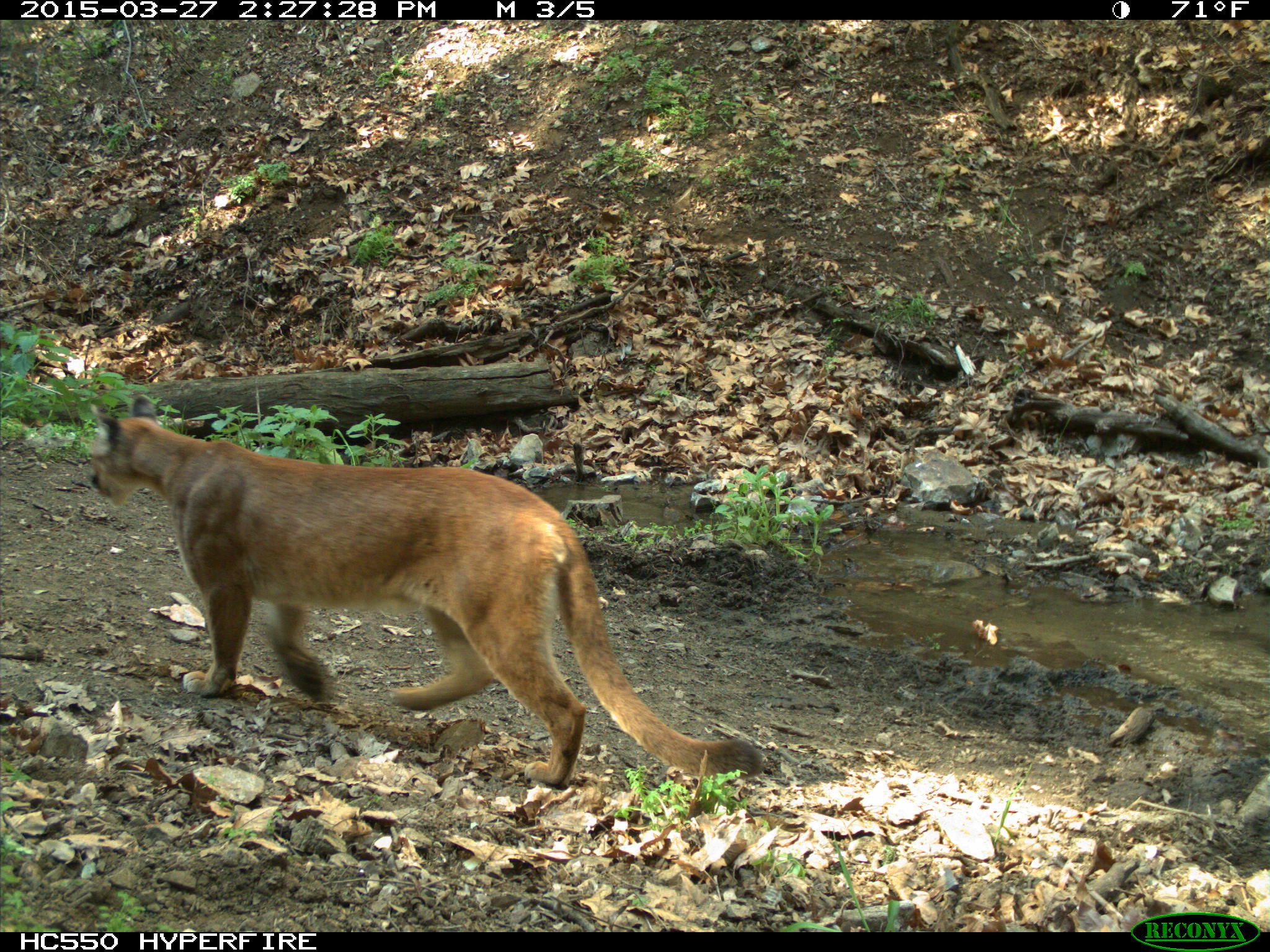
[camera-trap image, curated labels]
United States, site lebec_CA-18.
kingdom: Animalia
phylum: Chordata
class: Mammalia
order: Carnivora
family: Felidae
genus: Puma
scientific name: Puma concolor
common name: mountain lion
Puma concolor (mountain lion).